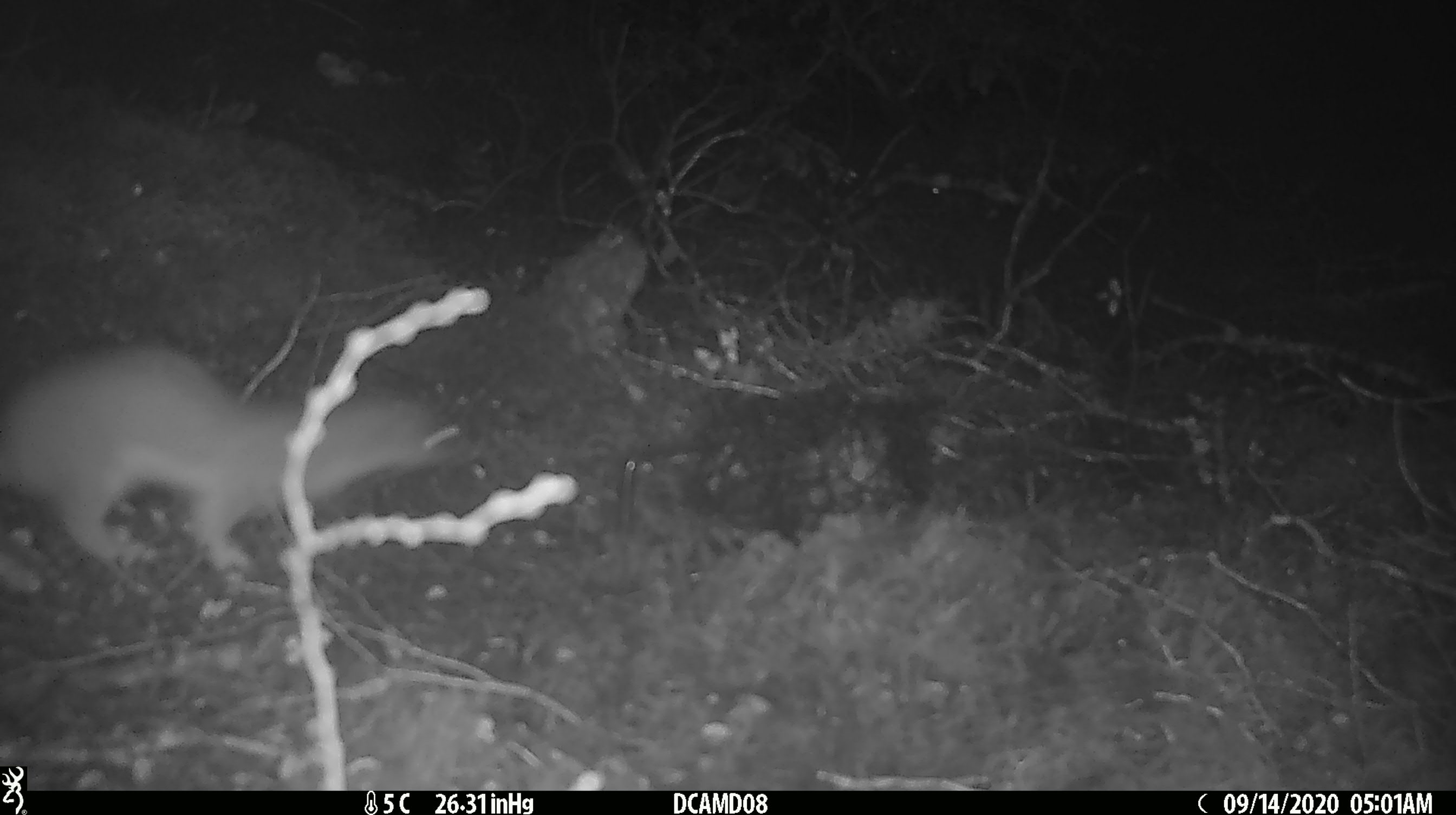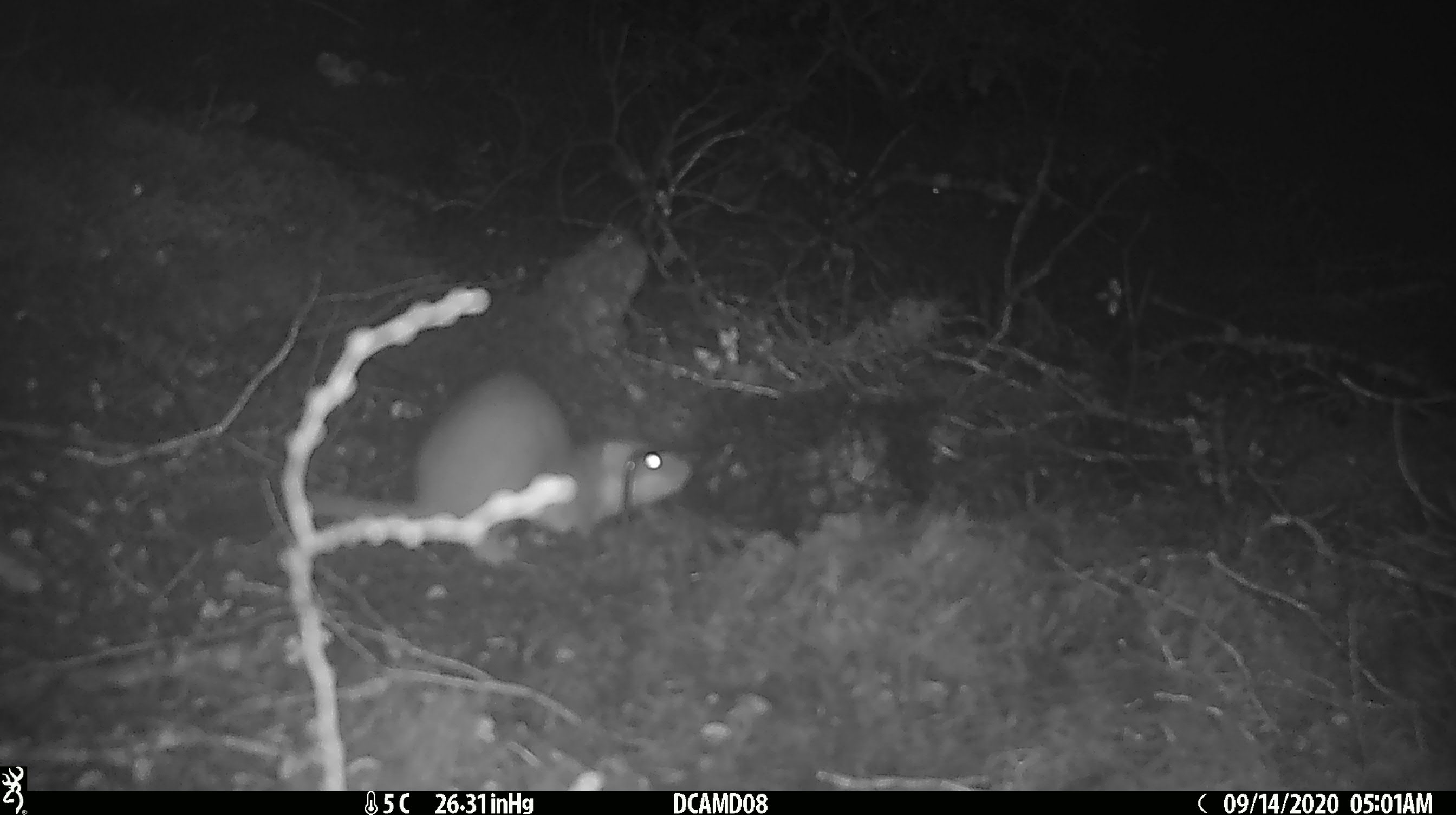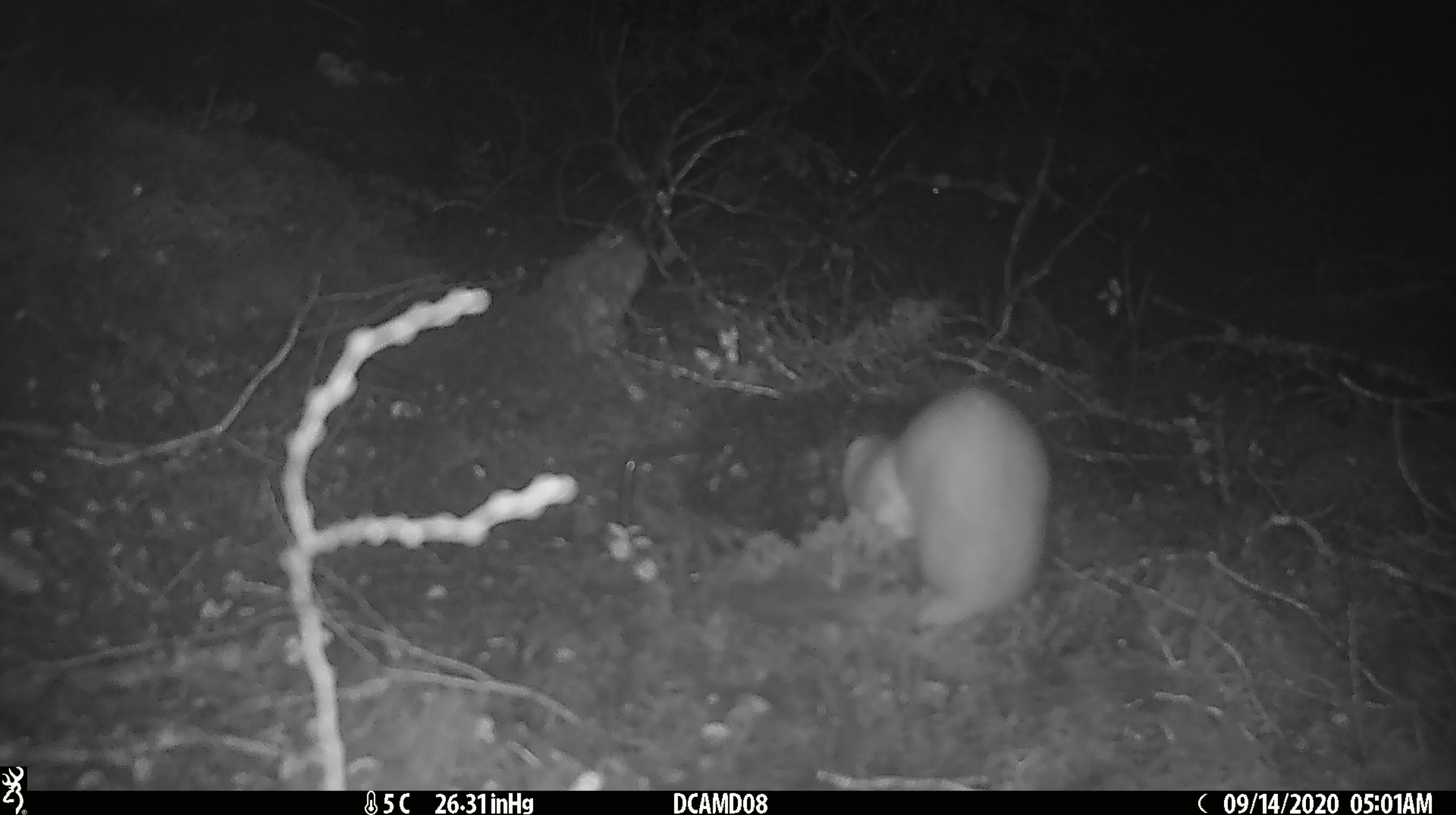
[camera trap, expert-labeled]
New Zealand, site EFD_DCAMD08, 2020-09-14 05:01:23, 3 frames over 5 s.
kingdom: Animalia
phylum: Chordata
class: Mammalia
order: Carnivora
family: Mustelidae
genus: Mustela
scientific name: Mustela erminea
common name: stoat